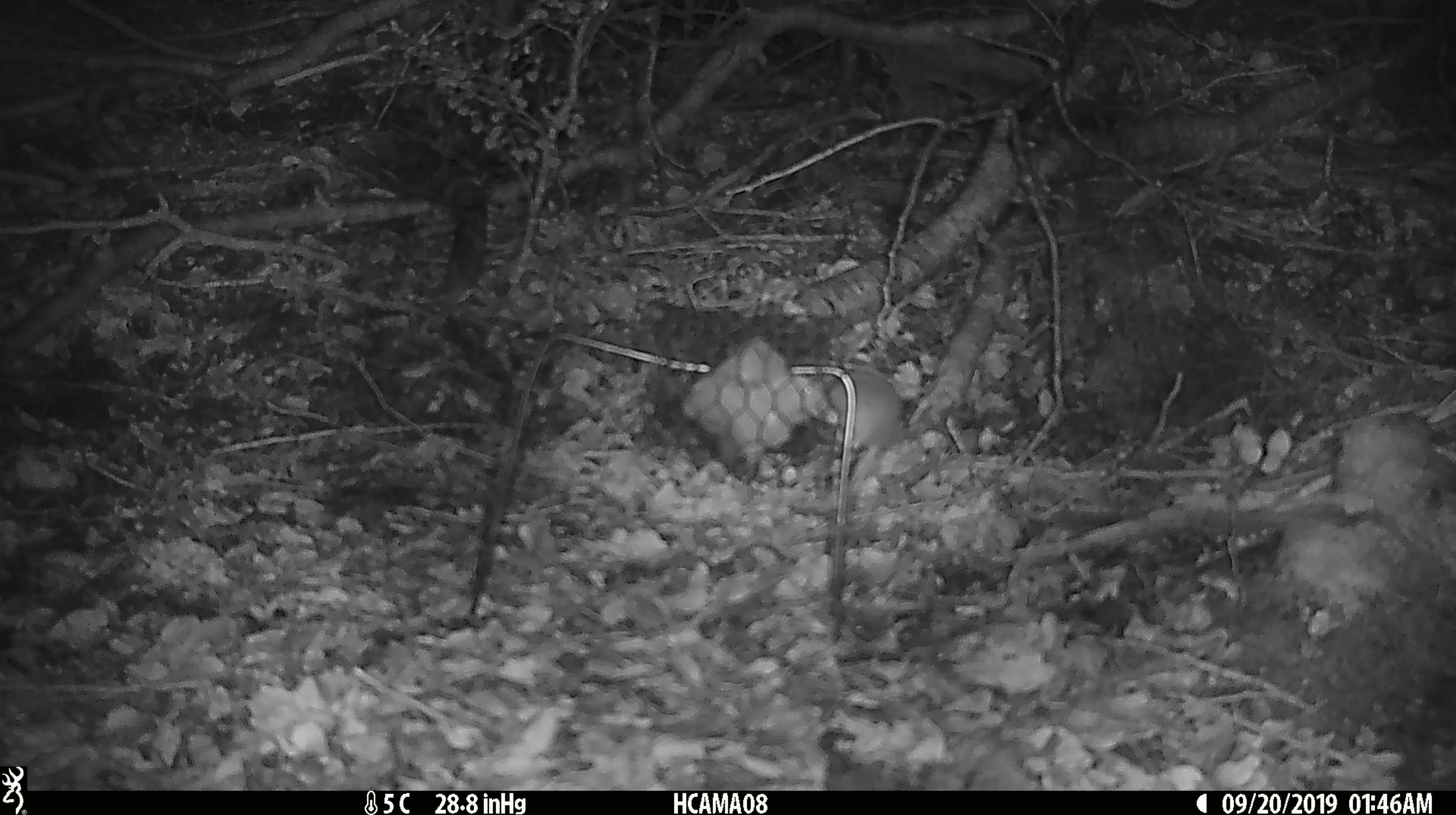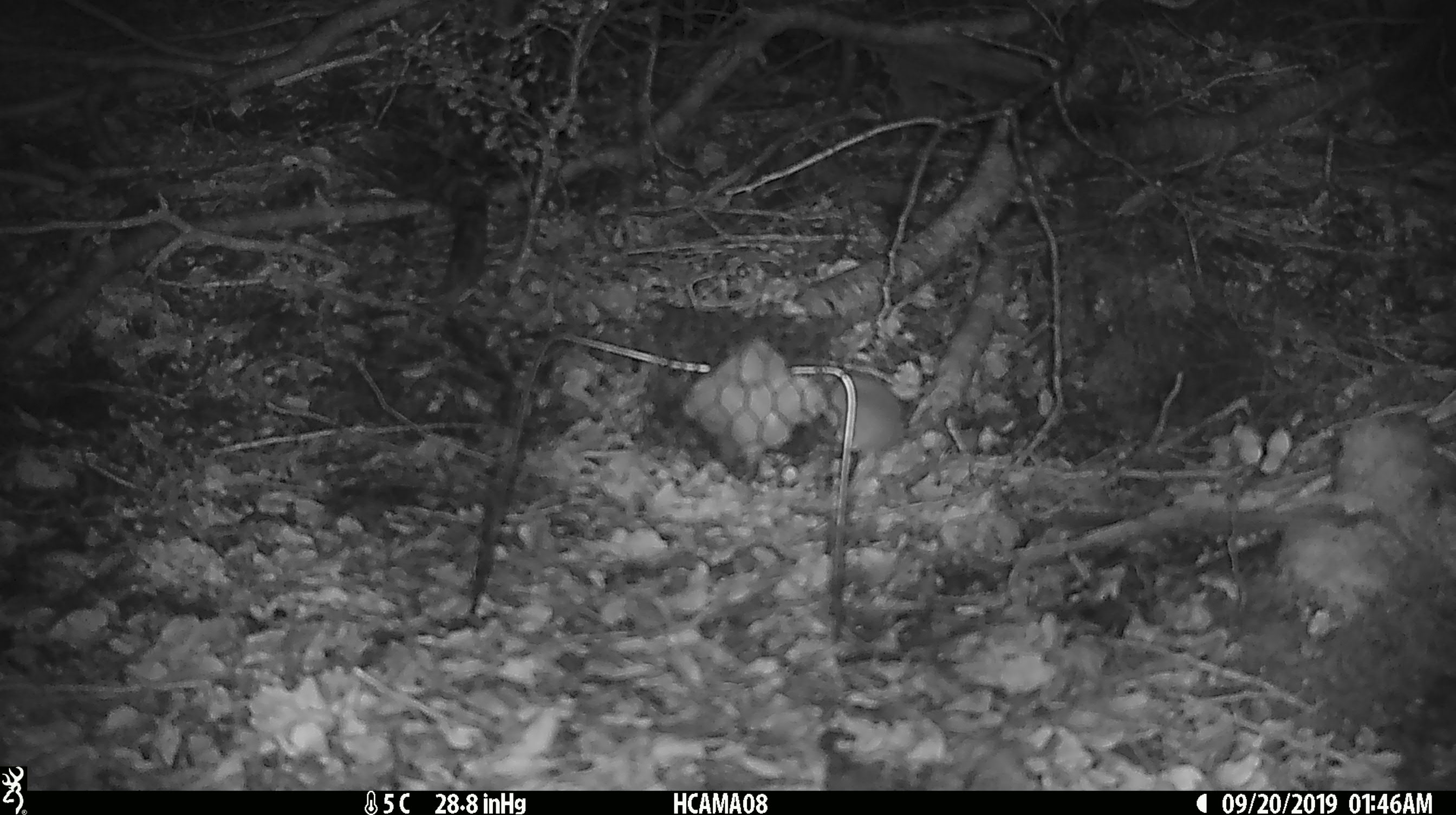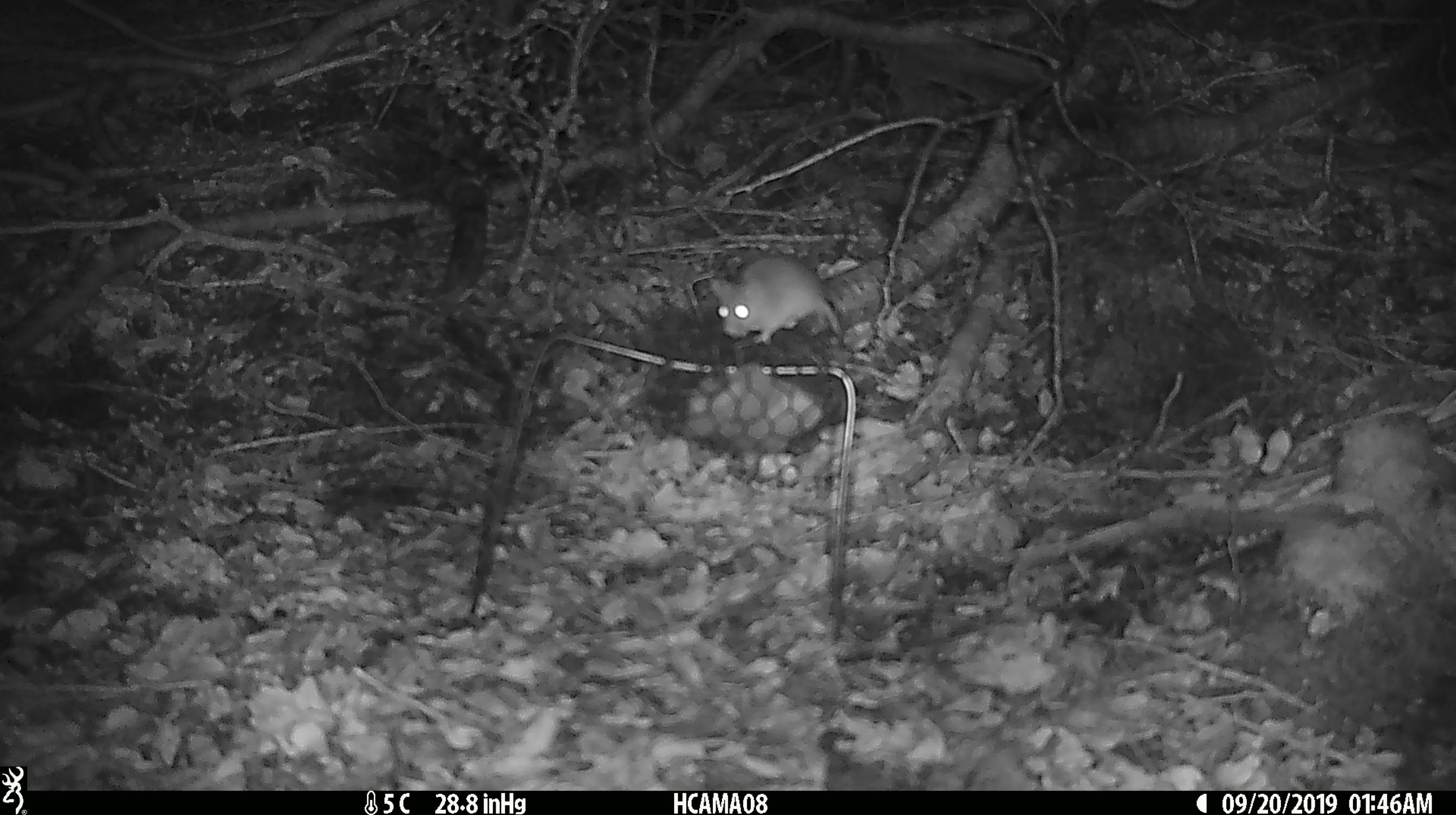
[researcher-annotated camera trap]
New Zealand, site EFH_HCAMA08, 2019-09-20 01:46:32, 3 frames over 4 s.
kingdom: Animalia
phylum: Chordata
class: Mammalia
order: Rodentia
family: Muridae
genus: Mus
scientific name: Mus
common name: mouse